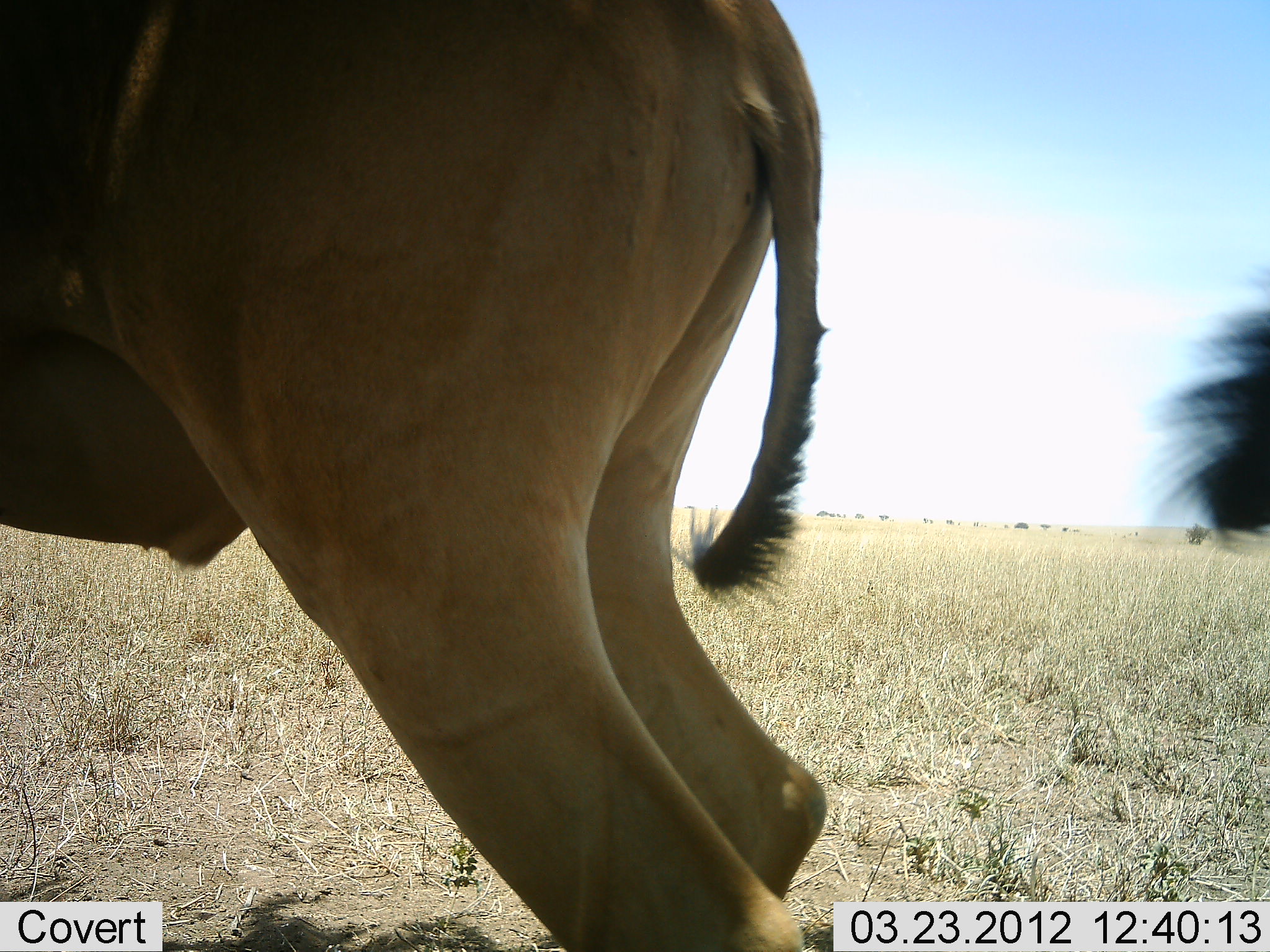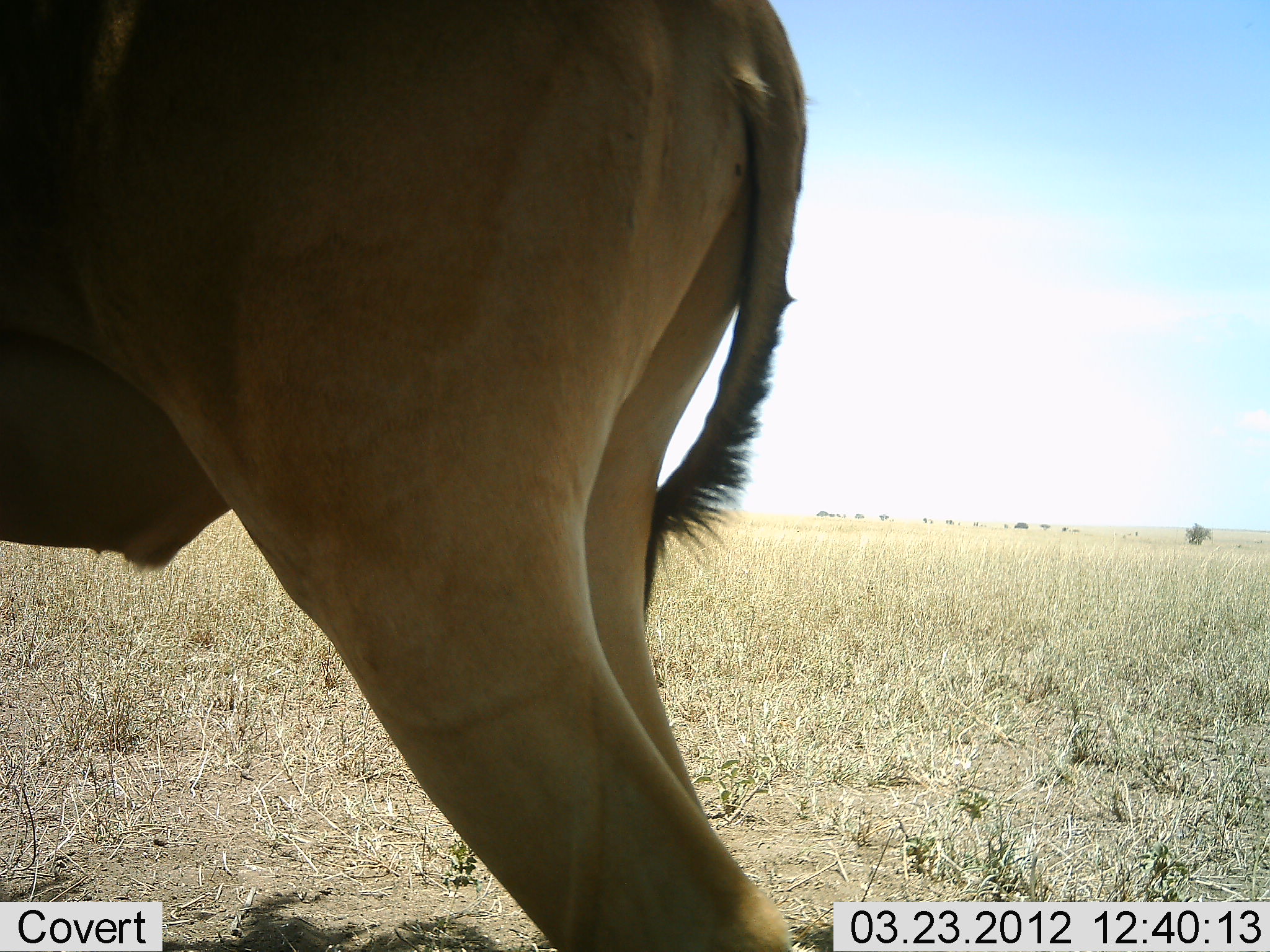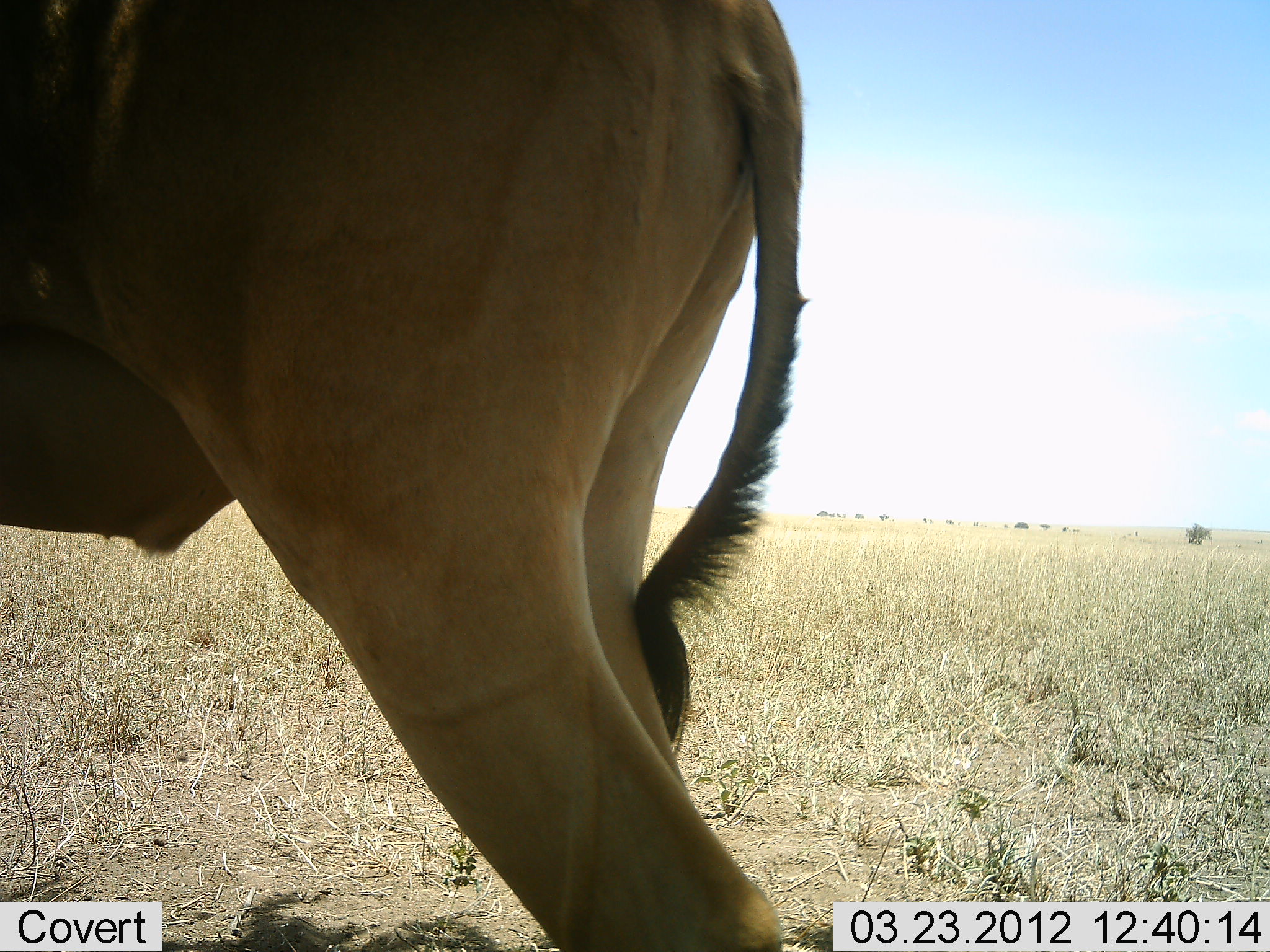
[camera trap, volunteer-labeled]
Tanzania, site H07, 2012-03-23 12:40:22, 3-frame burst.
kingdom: Animalia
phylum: Chordata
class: Mammalia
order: Artiodactyla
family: Bovidae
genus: Alcelaphus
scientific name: Alcelaphus buselaphus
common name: hartebeest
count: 2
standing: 100%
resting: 0%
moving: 0%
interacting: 0%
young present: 0%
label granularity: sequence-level